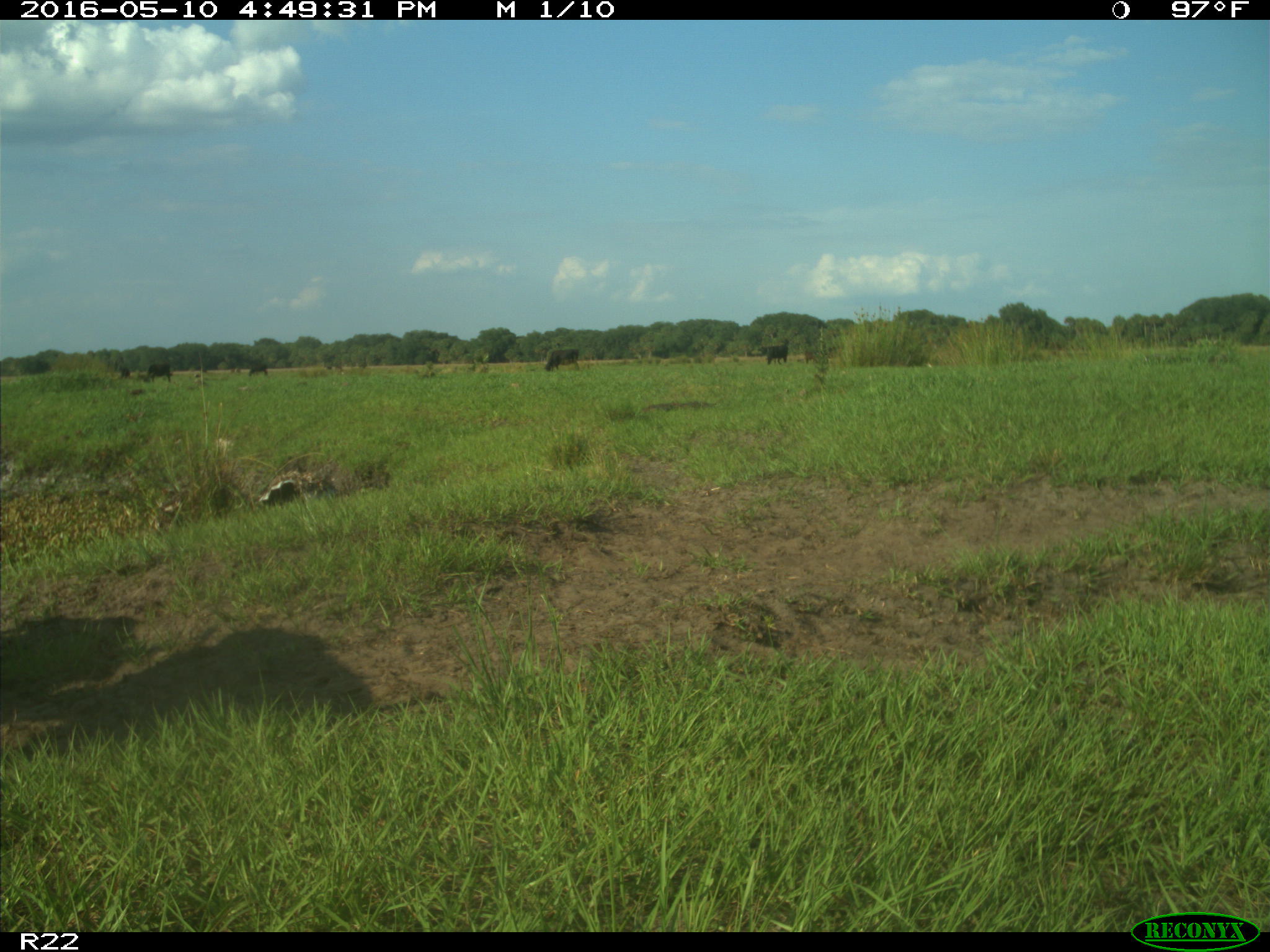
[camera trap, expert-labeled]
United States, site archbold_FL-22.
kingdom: Animalia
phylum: Chordata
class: Mammalia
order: Artiodactyla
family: Bovidae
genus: Bos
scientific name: Bos taurus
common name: domestic cow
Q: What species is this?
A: Bos taurus (domestic cow).